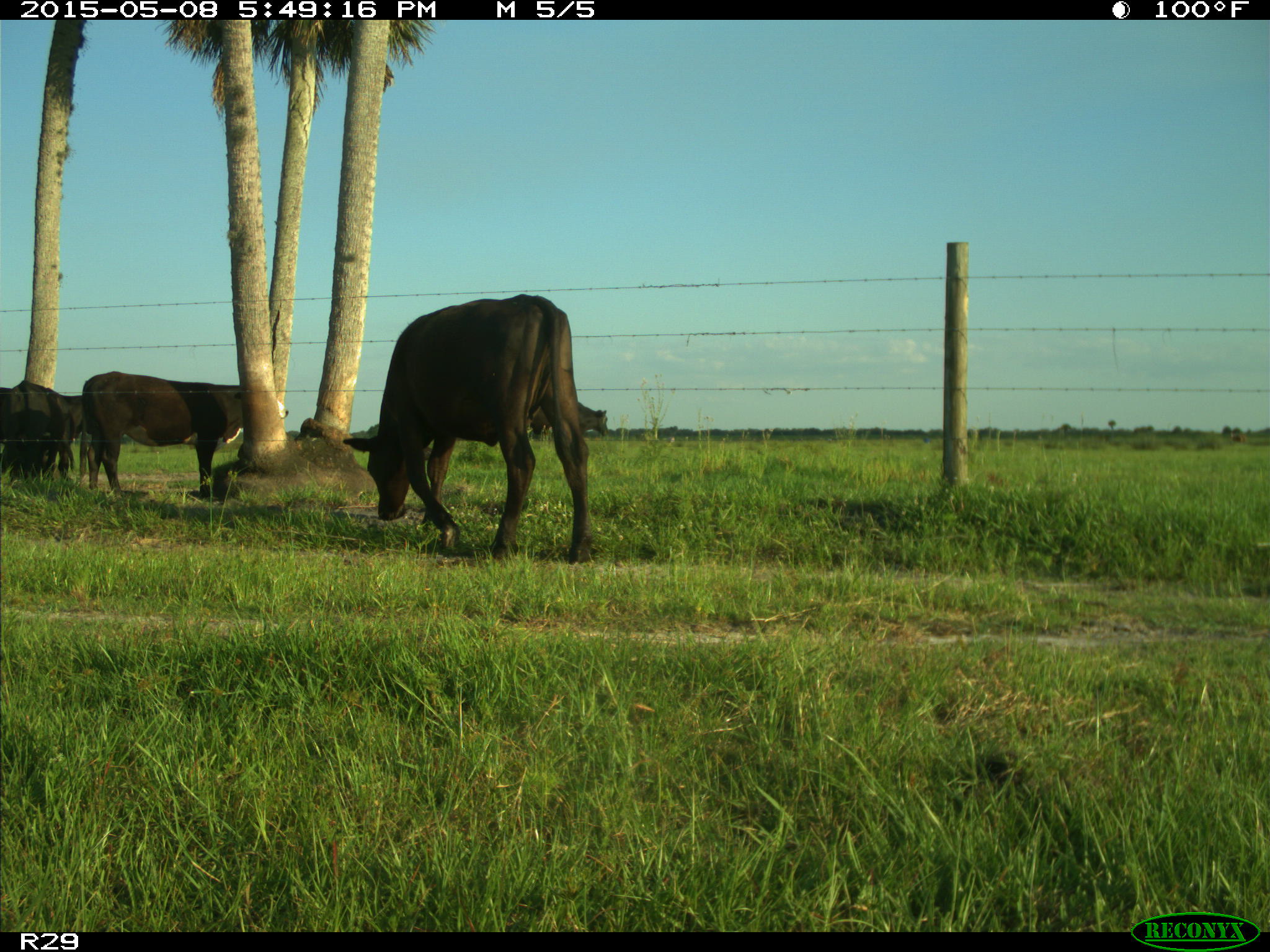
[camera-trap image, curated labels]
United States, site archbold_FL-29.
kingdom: Animalia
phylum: Chordata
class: Mammalia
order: Artiodactyla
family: Bovidae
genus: Bos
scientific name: Bos taurus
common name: domestic cow